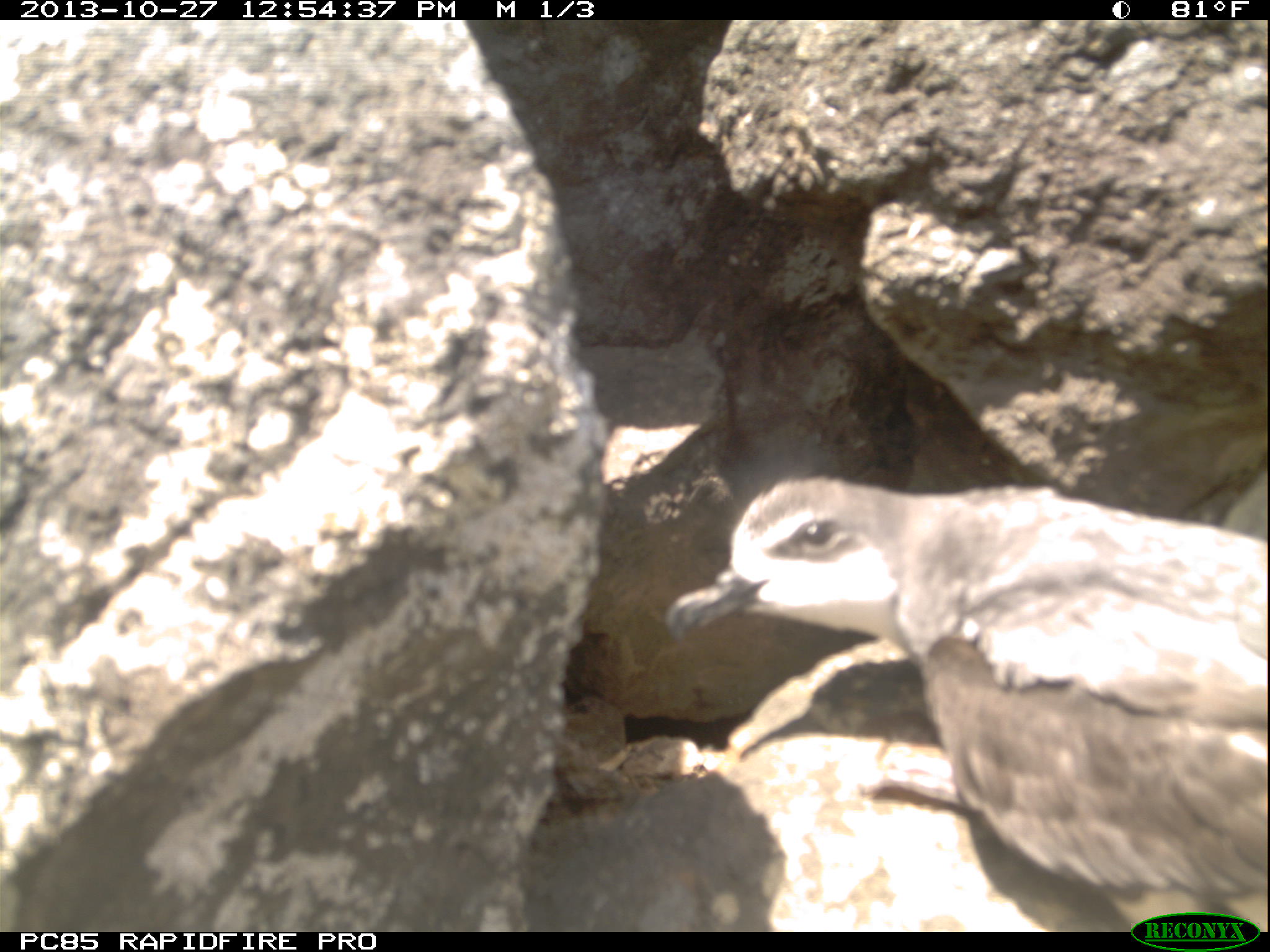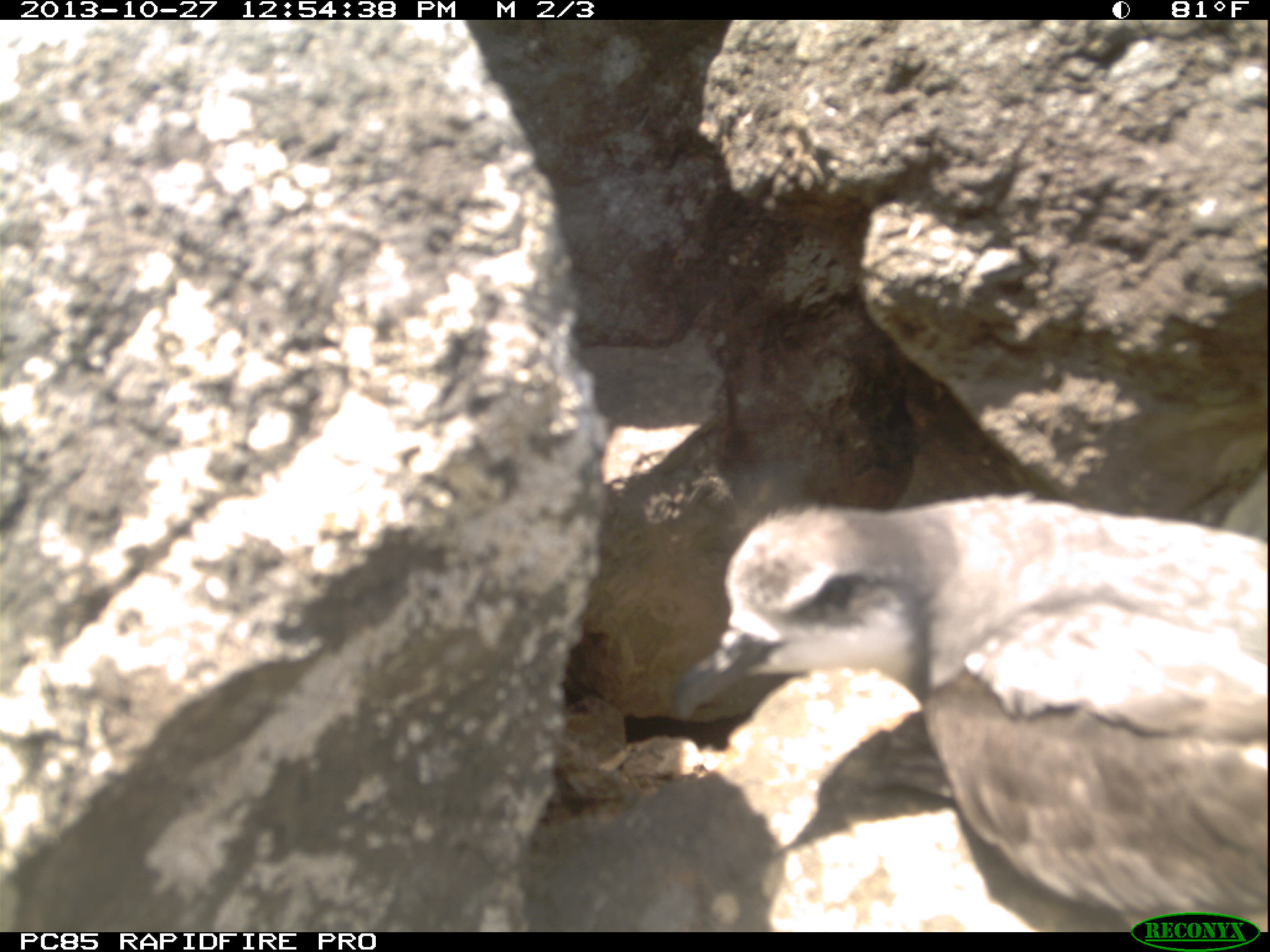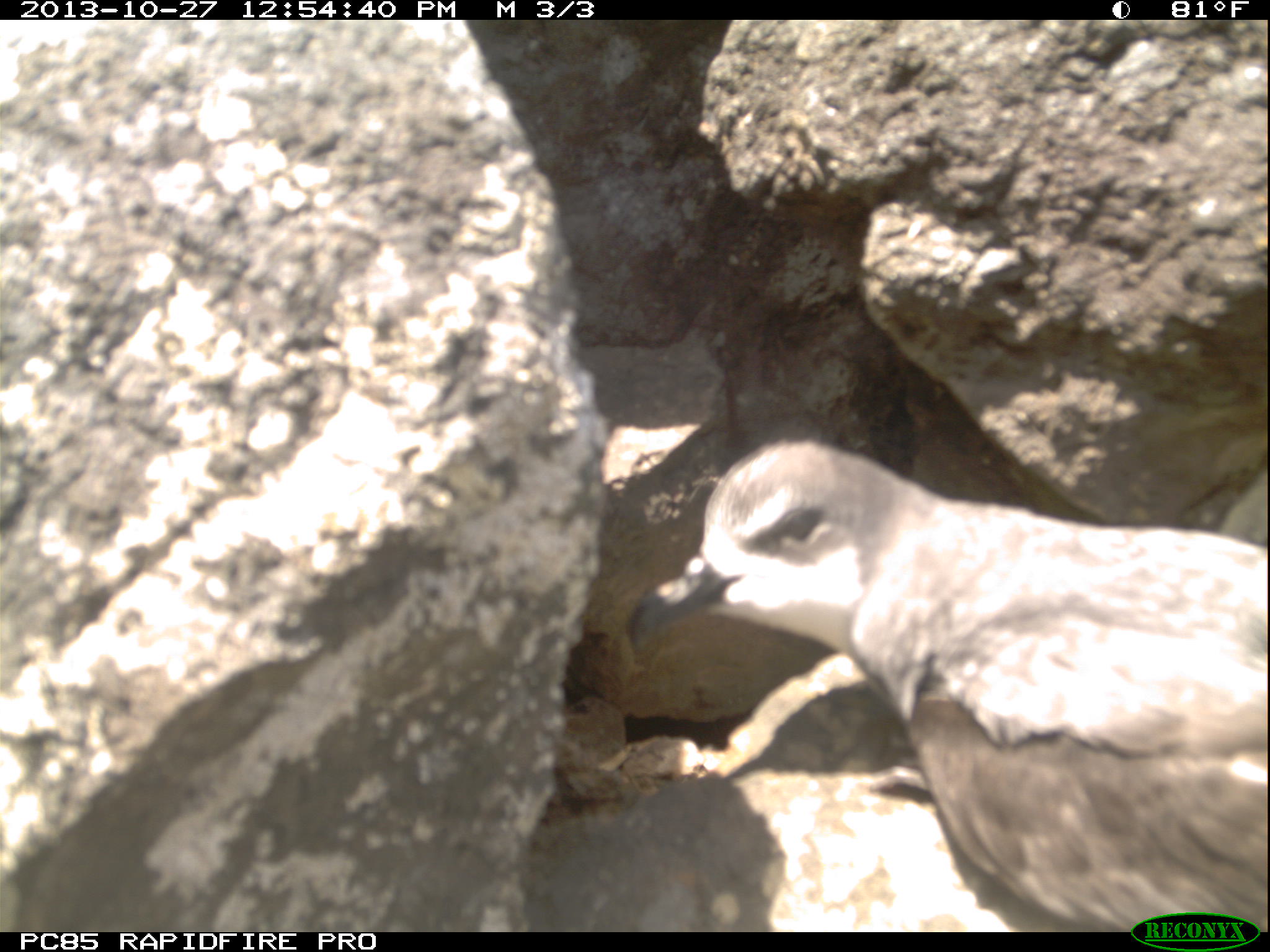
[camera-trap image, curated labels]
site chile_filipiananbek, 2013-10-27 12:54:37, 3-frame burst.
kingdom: Animalia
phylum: Chordata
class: Aves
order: Procellariiformes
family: Procellariidae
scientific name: Procellariidae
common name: petrel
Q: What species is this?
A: Petrel (Procellariidae).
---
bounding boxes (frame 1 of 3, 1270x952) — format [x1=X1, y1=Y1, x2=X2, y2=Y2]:
petrel: [x1=660, y1=469, x2=1269, y2=928]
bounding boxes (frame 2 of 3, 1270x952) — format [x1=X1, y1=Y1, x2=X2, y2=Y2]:
petrel: [x1=655, y1=490, x2=1264, y2=928]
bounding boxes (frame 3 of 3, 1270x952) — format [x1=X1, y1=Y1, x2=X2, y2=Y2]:
petrel: [x1=628, y1=433, x2=1270, y2=925]